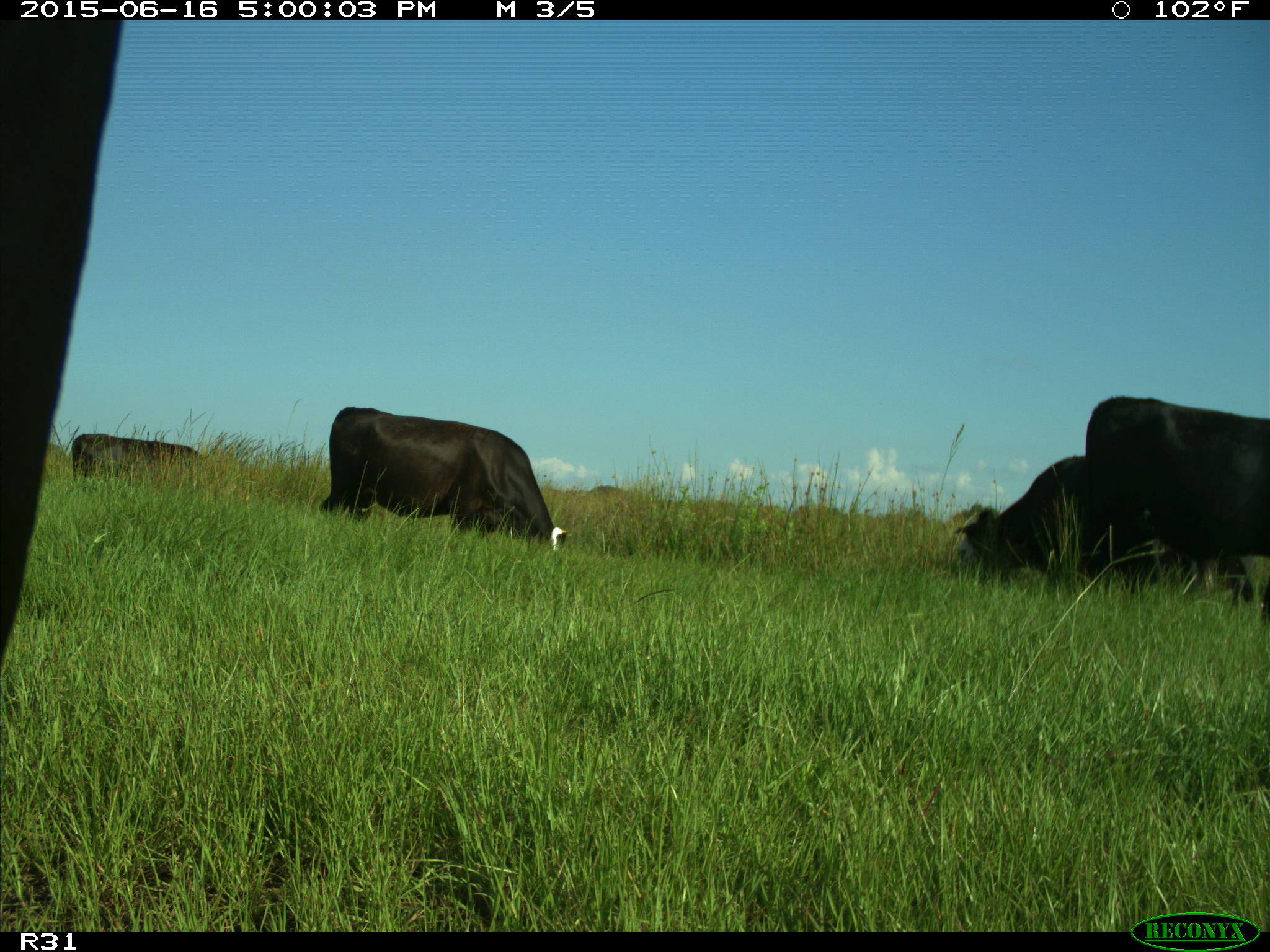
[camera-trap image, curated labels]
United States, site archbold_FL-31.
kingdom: Animalia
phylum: Chordata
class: Mammalia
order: Artiodactyla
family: Bovidae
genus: Bos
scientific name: Bos taurus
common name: domestic cow